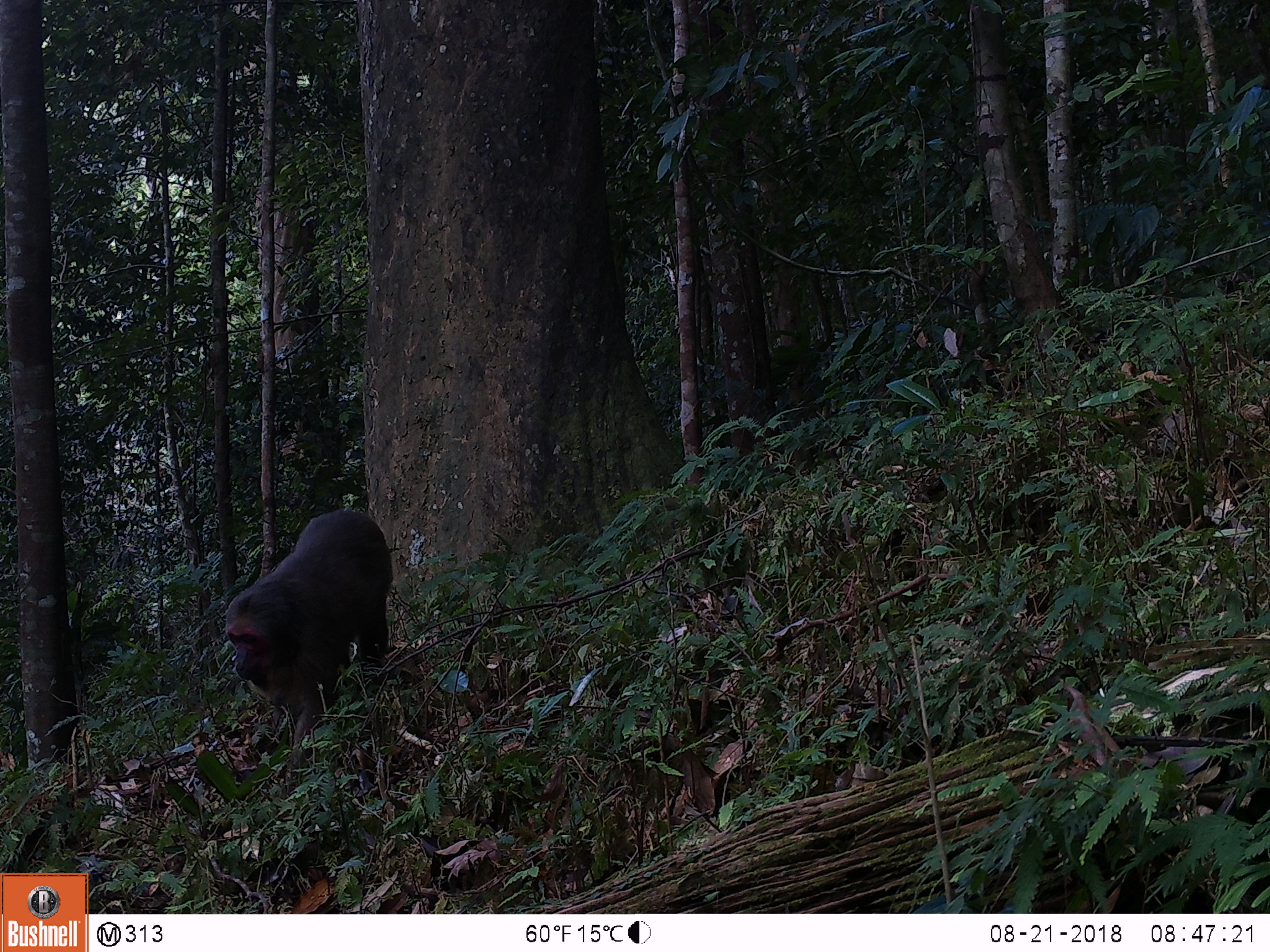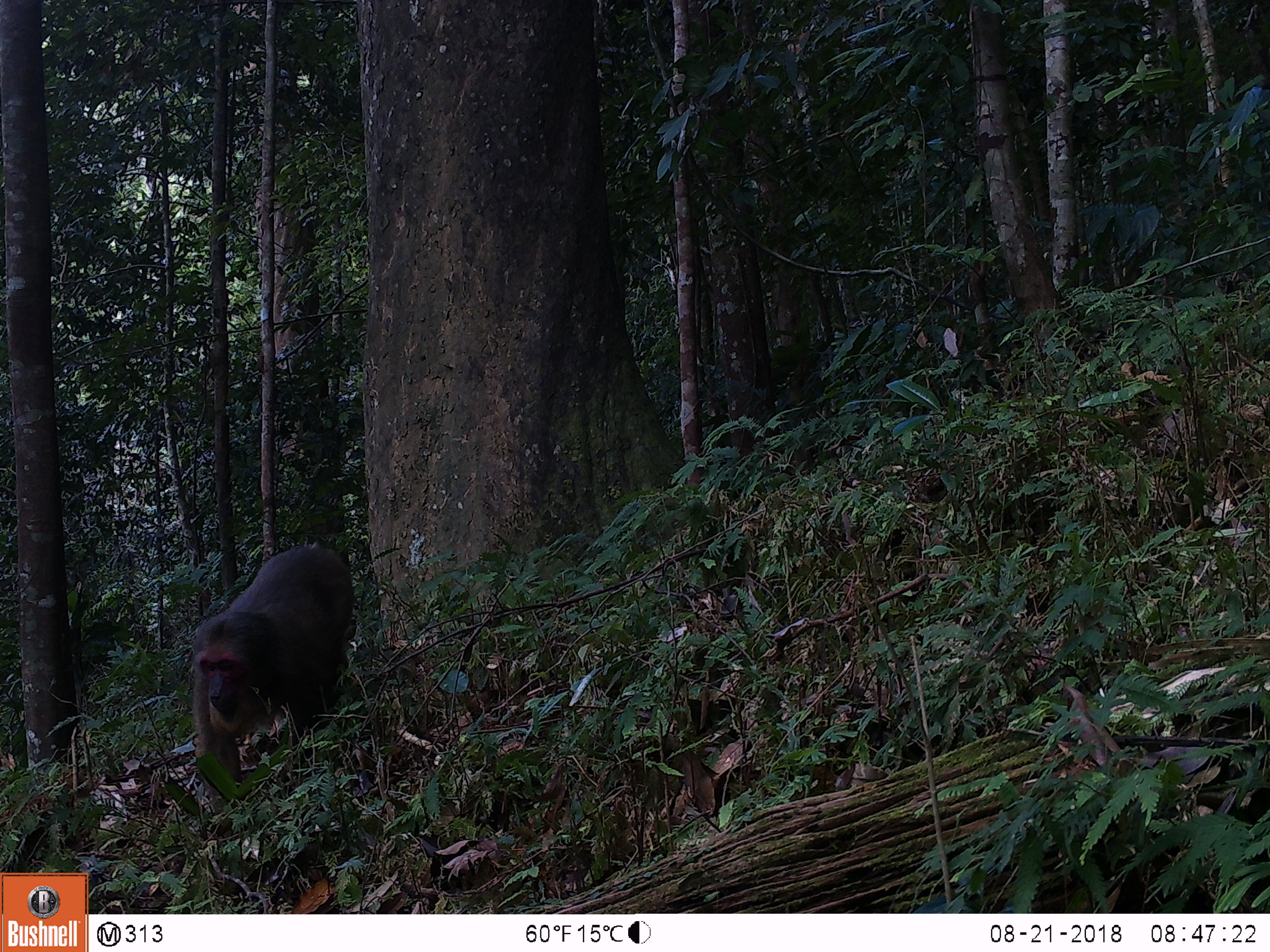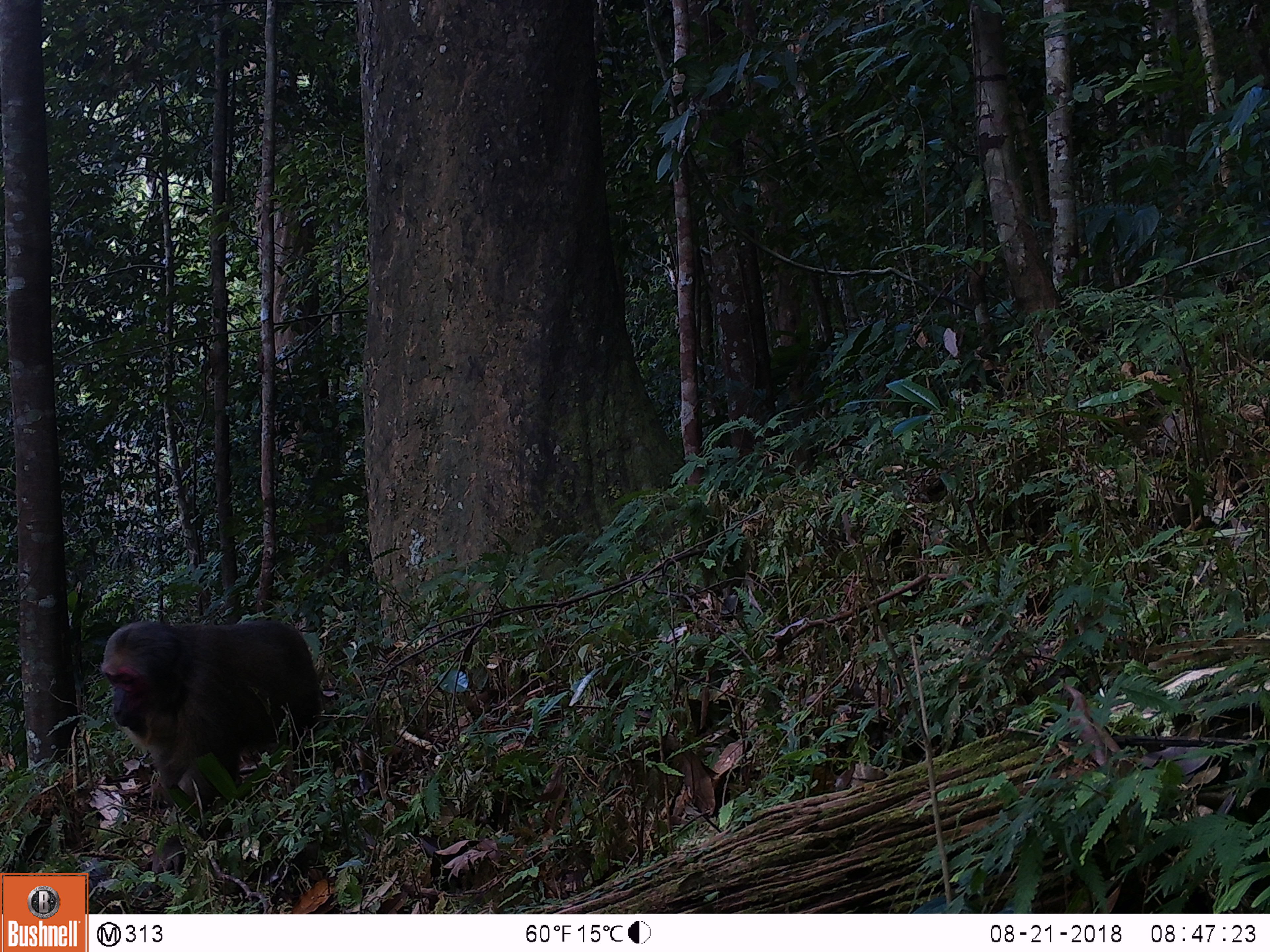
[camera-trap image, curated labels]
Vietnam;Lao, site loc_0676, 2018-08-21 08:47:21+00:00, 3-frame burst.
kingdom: Animalia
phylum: Chordata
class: Mammalia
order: Primates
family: Cercopithecidae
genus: Macaca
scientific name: Macaca arctoides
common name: stump-tailed macaque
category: stump tailed macaque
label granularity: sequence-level